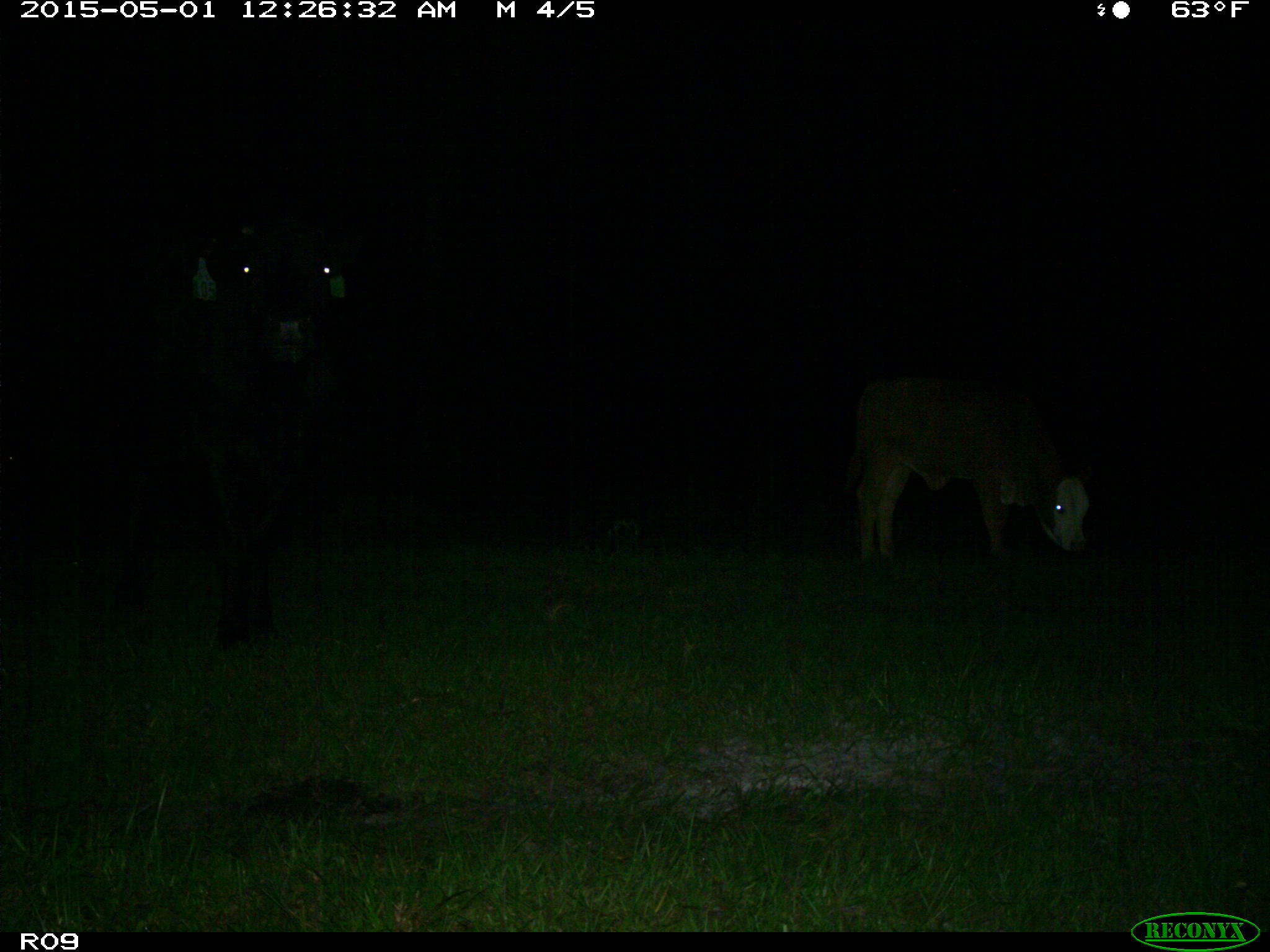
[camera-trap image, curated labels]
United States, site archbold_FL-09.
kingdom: Animalia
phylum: Chordata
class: Mammalia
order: Artiodactyla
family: Bovidae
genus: Bos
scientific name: Bos taurus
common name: domestic cow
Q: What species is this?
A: Bos taurus (domestic cow).